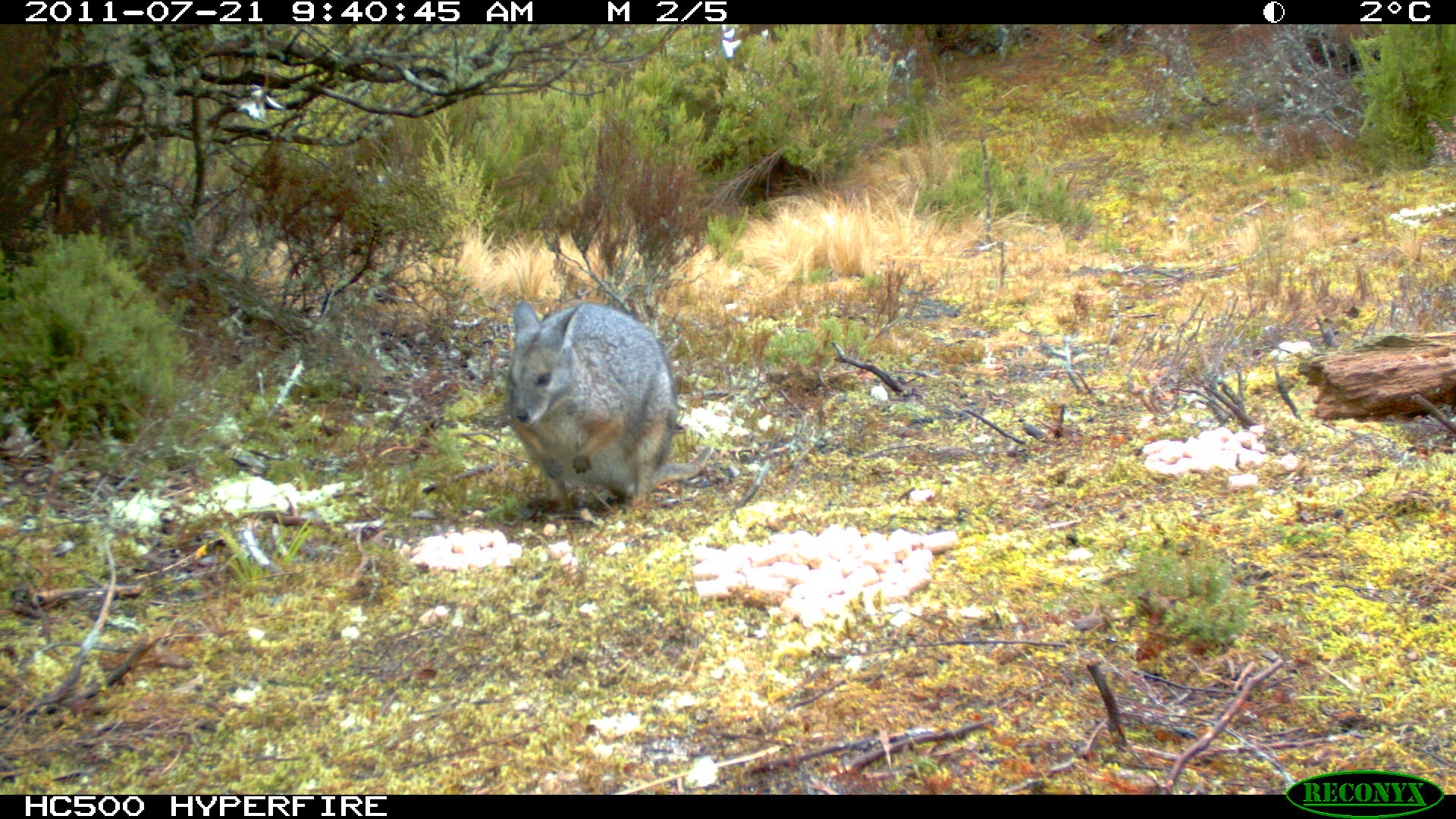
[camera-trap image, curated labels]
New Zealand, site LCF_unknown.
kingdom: Animalia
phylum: Chordata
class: Mammalia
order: Diprotodontia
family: Macropodidae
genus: Notamacropus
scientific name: Notamacropus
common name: wallaby